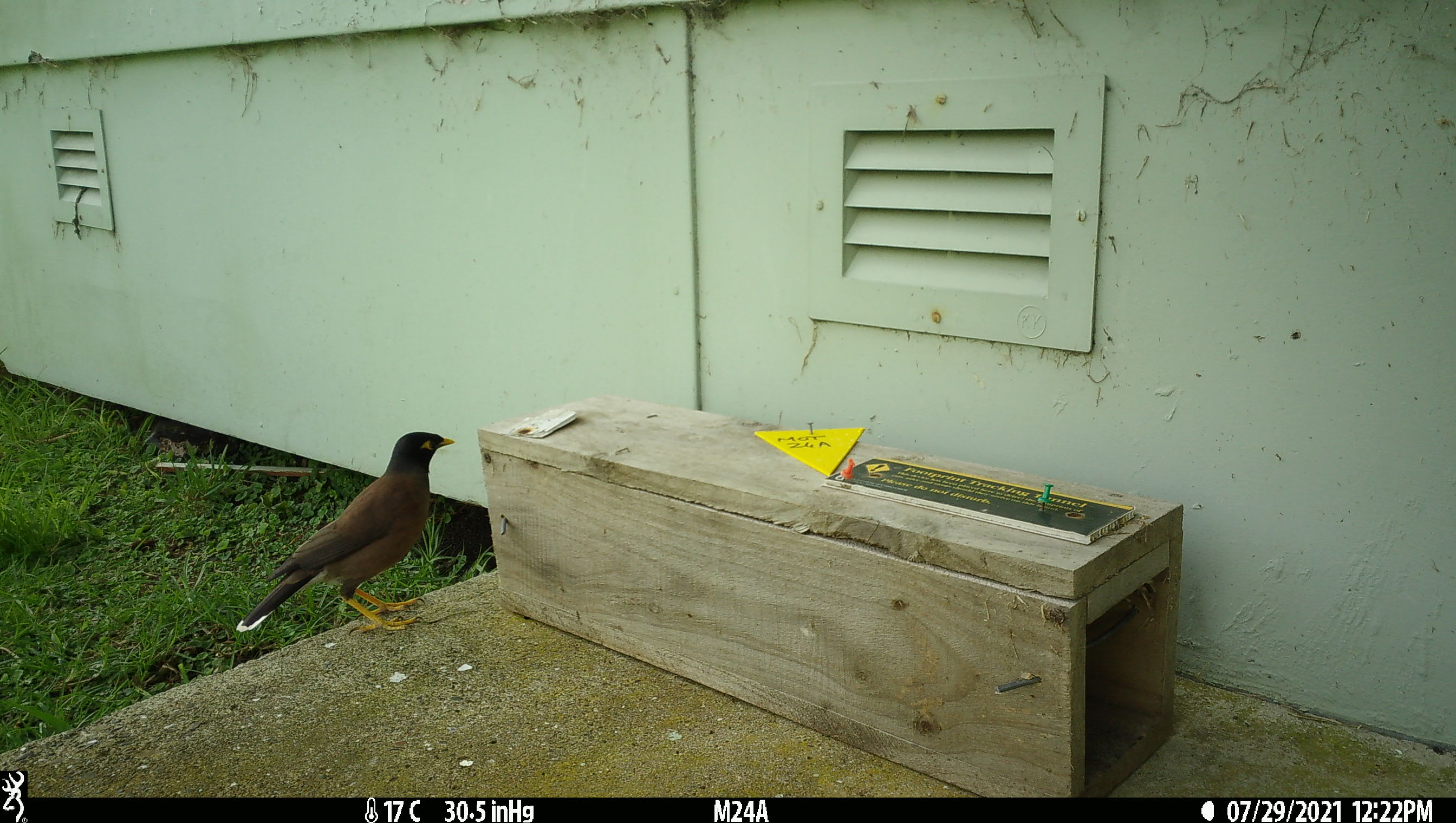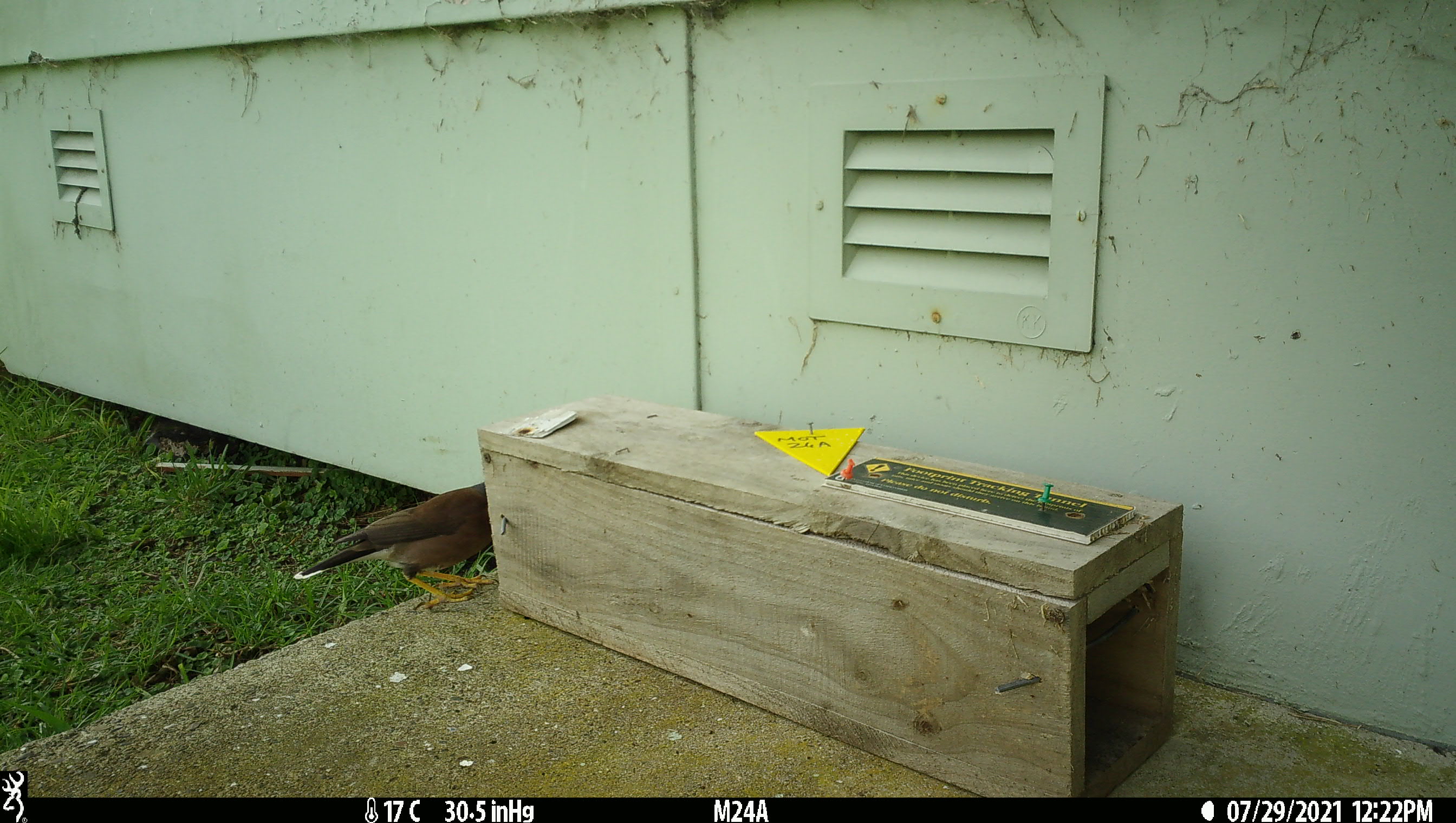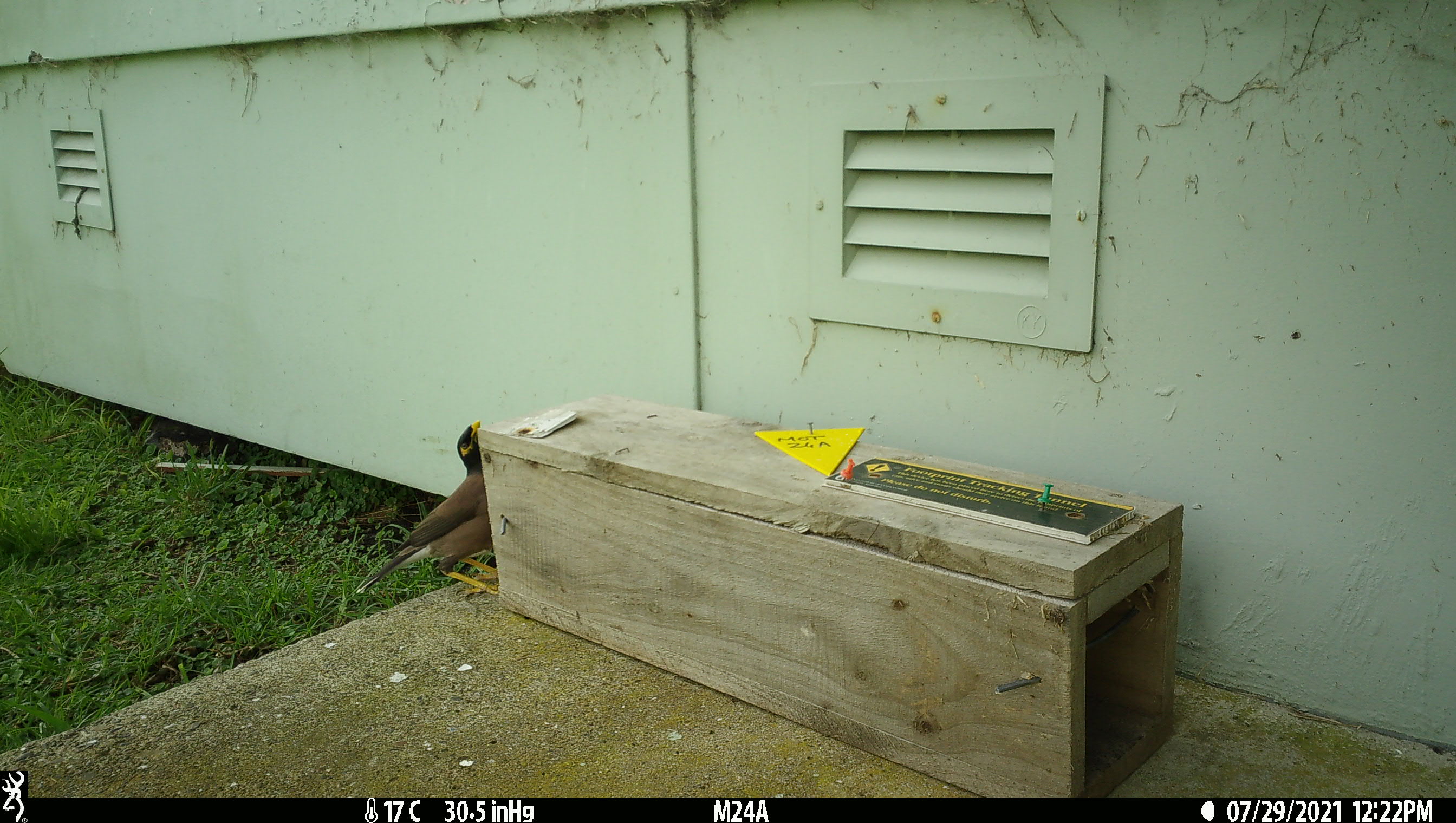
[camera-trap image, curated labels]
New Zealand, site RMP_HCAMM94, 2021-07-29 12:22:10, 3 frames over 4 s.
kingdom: Animalia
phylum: Chordata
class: Aves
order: Passeriformes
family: Sturnidae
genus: Acridotheres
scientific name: Acridotheres tristis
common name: common myna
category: myna